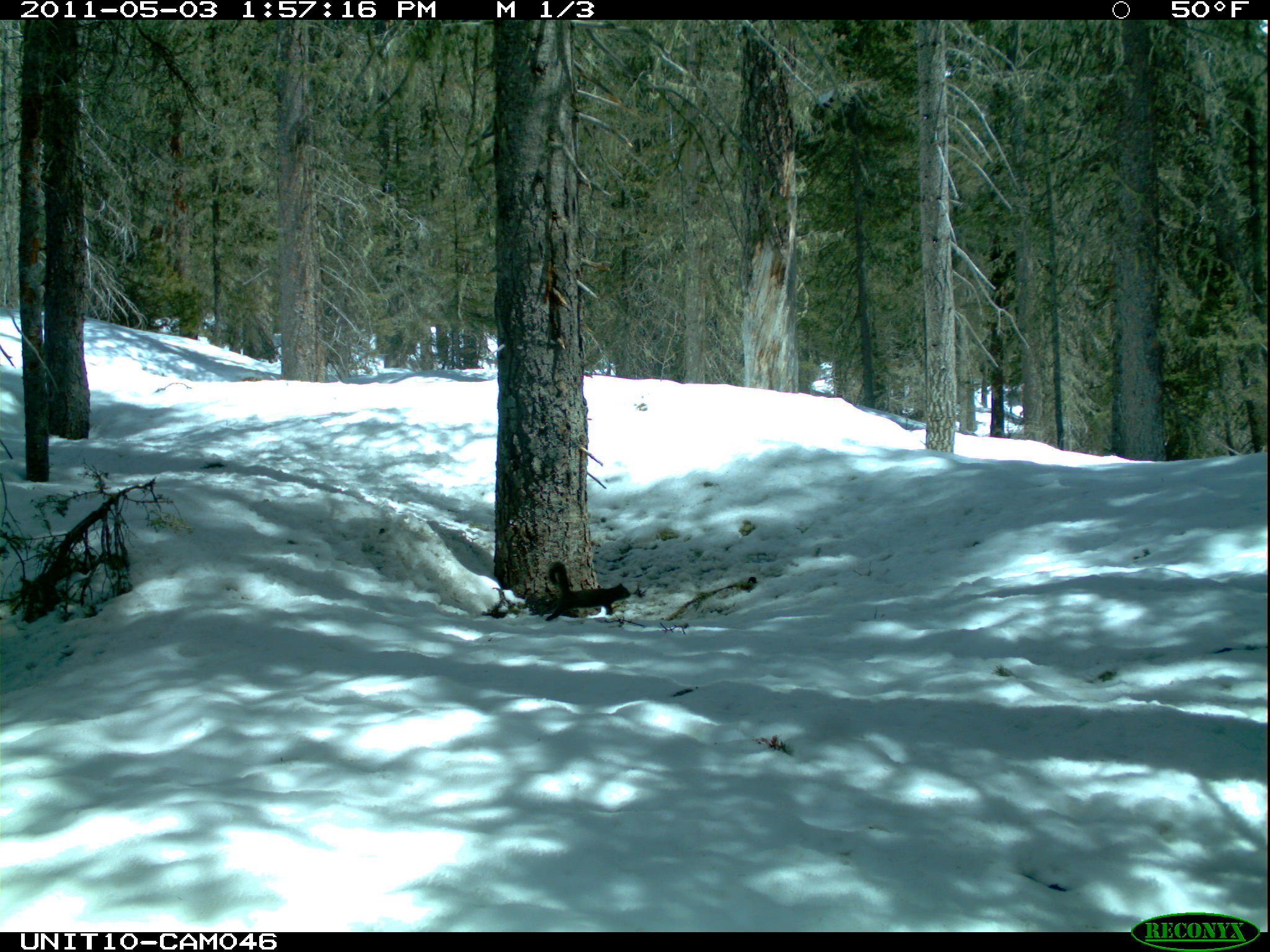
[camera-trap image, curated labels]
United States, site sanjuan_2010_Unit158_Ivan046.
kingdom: Animalia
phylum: Chordata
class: Mammalia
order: Rodentia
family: Sciuridae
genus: Tamiasciurus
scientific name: Tamiasciurus hudsonicus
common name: american red squirrel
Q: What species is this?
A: Tamiasciurus hudsonicus (american red squirrel).